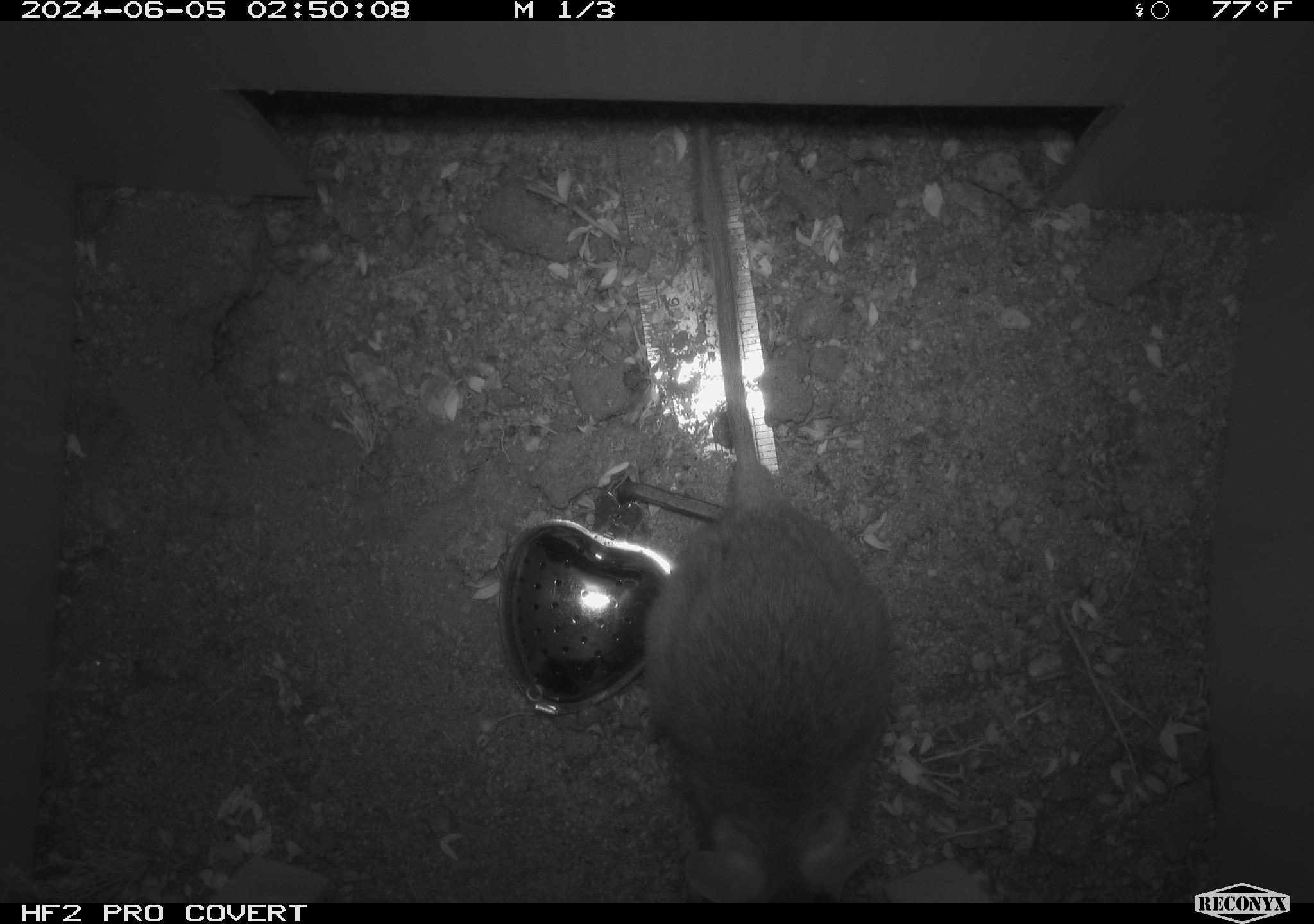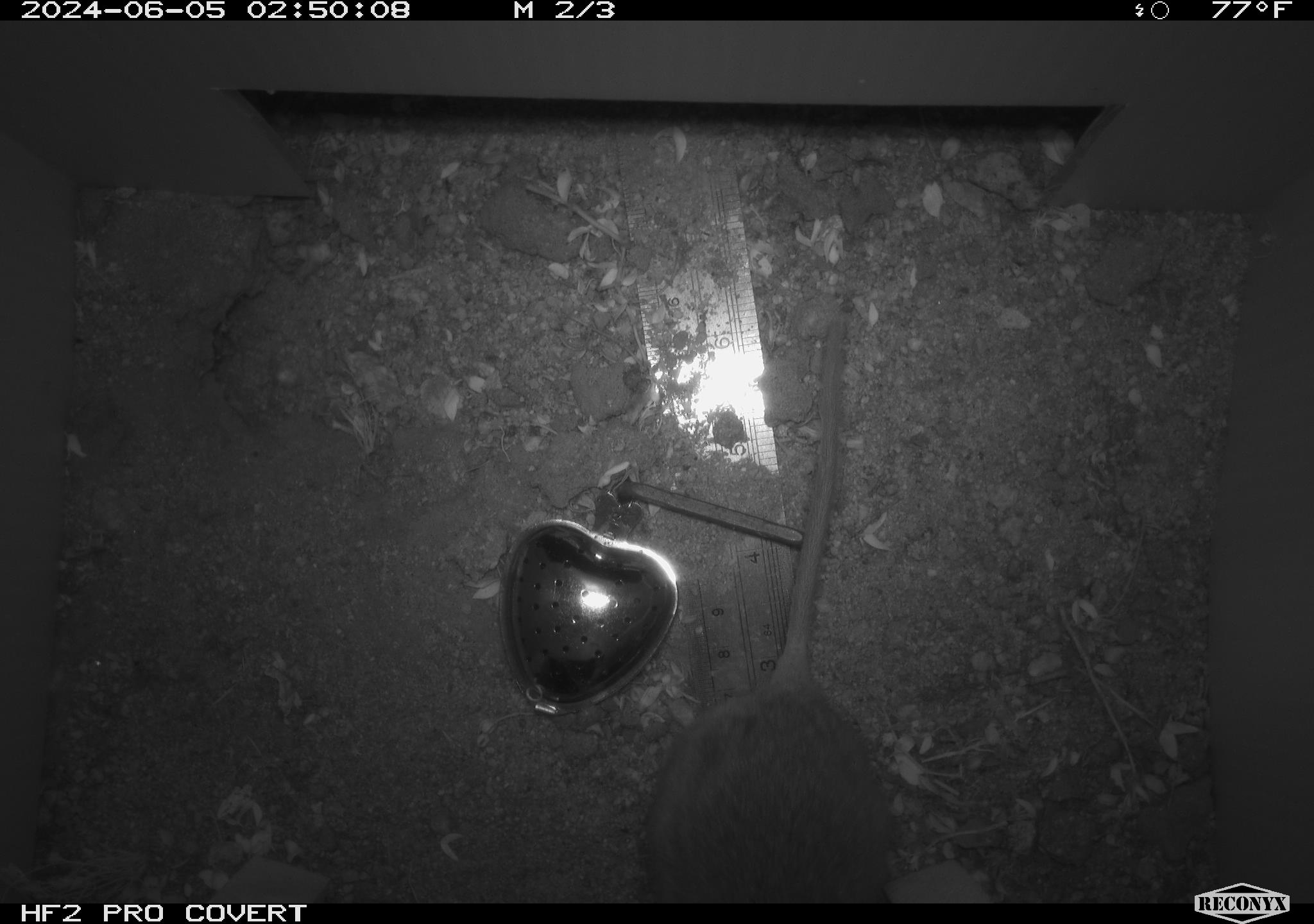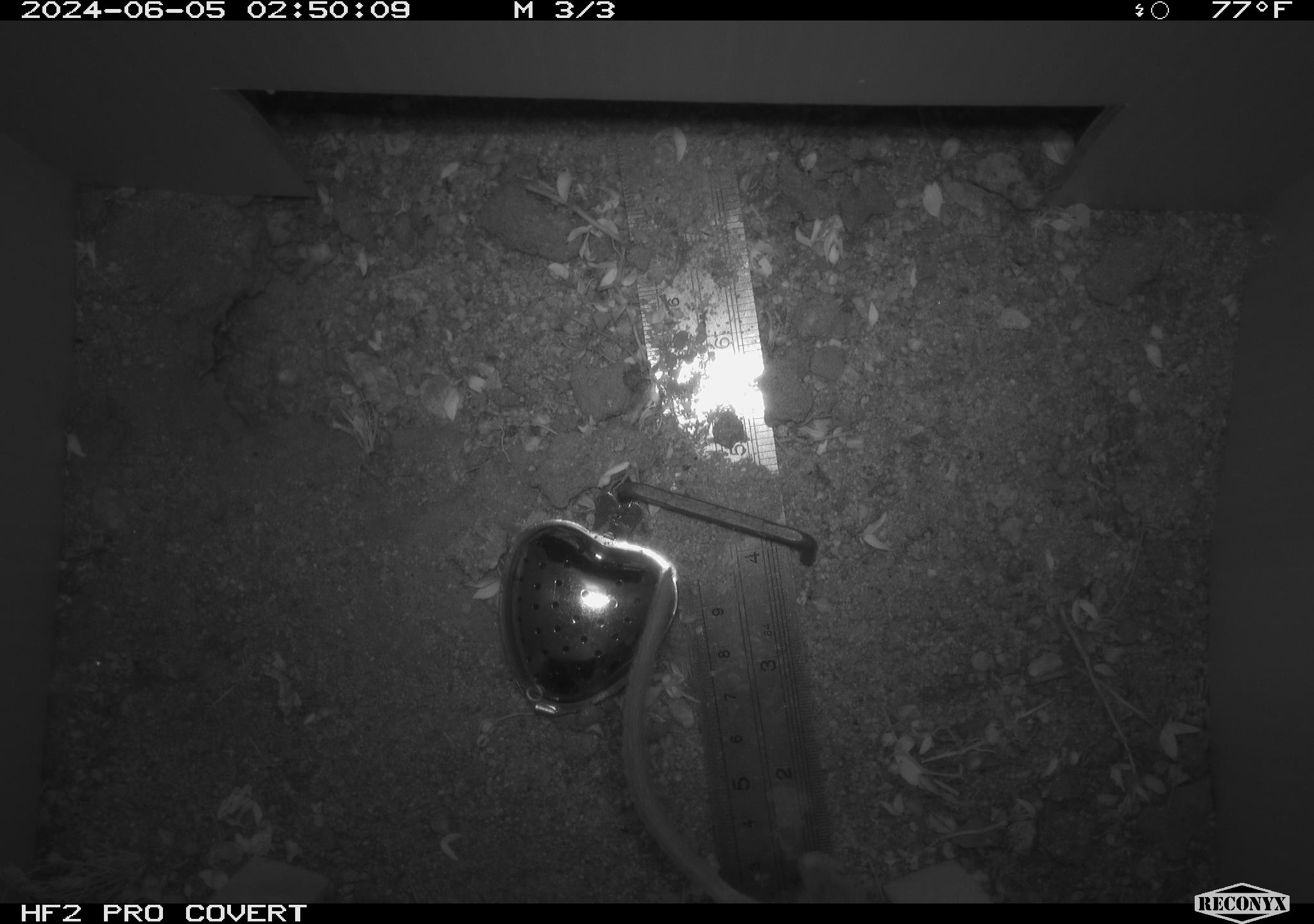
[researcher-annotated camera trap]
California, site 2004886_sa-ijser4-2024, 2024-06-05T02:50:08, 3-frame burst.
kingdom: Animalia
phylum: Chordata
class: Mammalia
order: Rodentia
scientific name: Rodentia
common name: woodrat or rat or mouse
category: woodrat or rat or mouse species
Woodrat or rat or mouse species (woodrat or rat or mouse) (Rodentia).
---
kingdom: Animalia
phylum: Chordata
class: Mammalia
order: Rodentia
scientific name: Rodentia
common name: woodrat or rat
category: woodrat or rat species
Woodrat or rat species (woodrat or rat) (Rodentia).